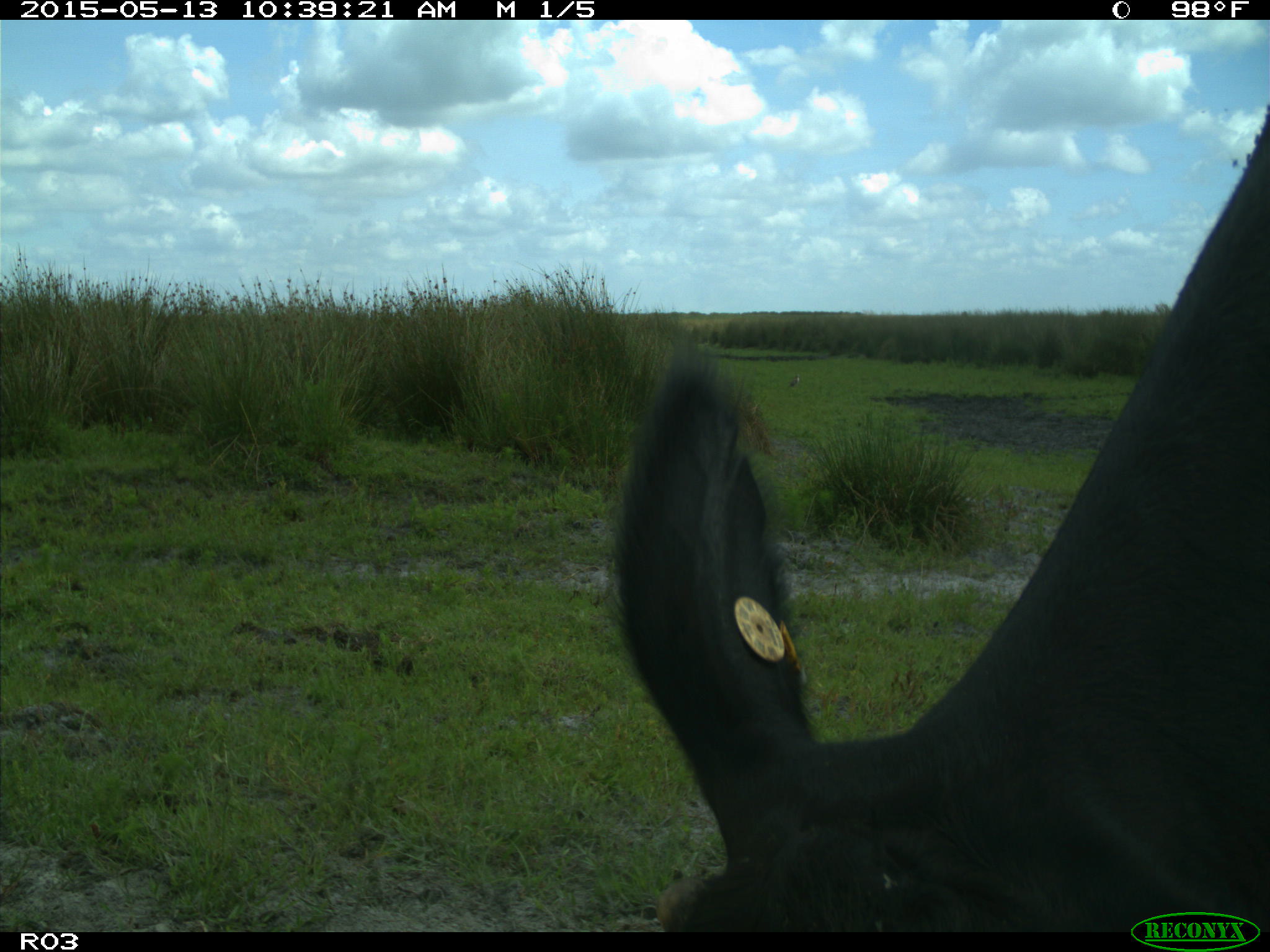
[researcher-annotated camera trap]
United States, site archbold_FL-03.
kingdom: Animalia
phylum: Chordata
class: Mammalia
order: Artiodactyla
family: Bovidae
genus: Bos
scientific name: Bos taurus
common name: domestic cow